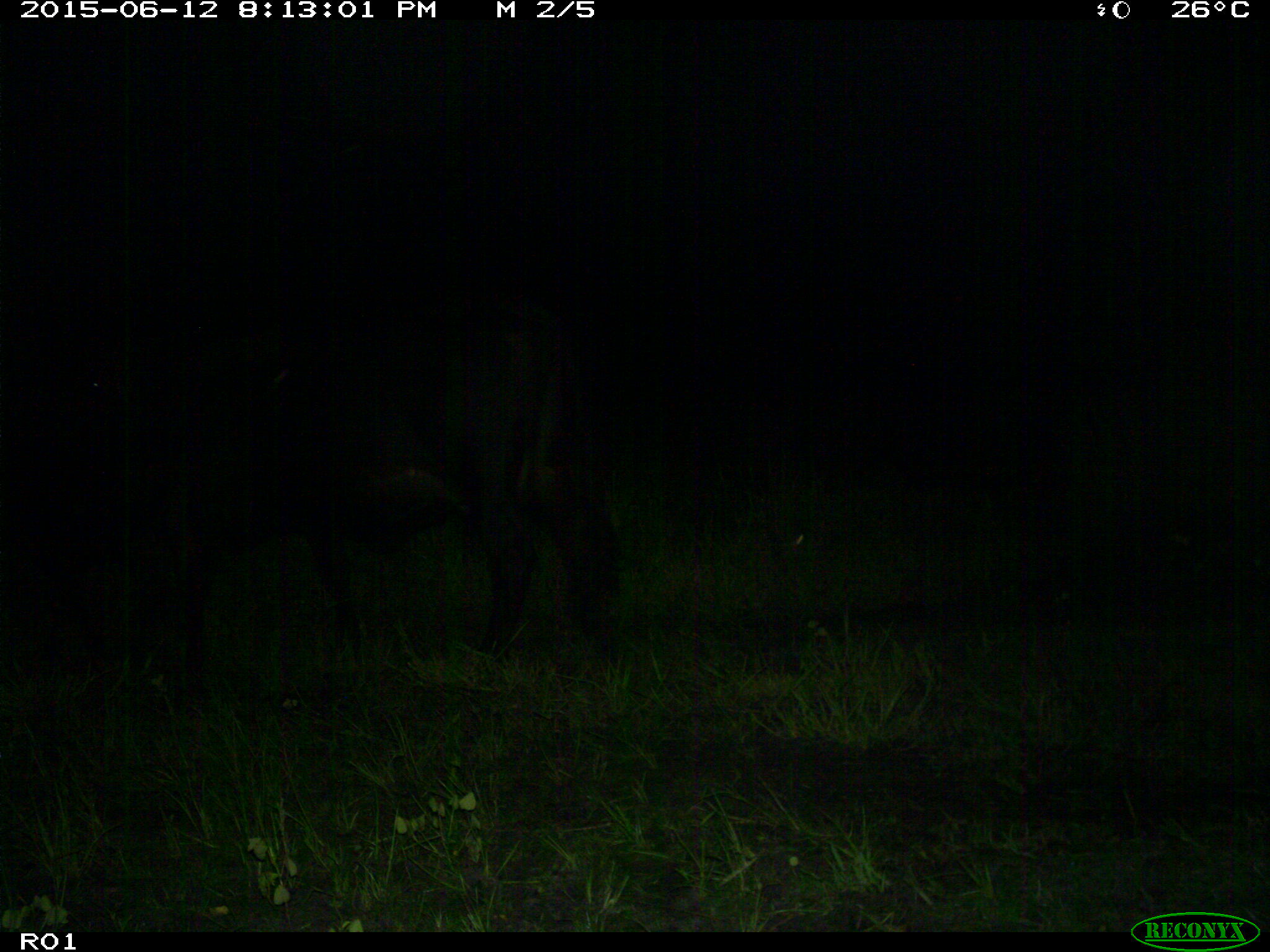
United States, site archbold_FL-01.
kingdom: Animalia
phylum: Chordata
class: Mammalia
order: Artiodactyla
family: Bovidae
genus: Bos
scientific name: Bos taurus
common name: domestic cow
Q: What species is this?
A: Bos taurus (domestic cow).